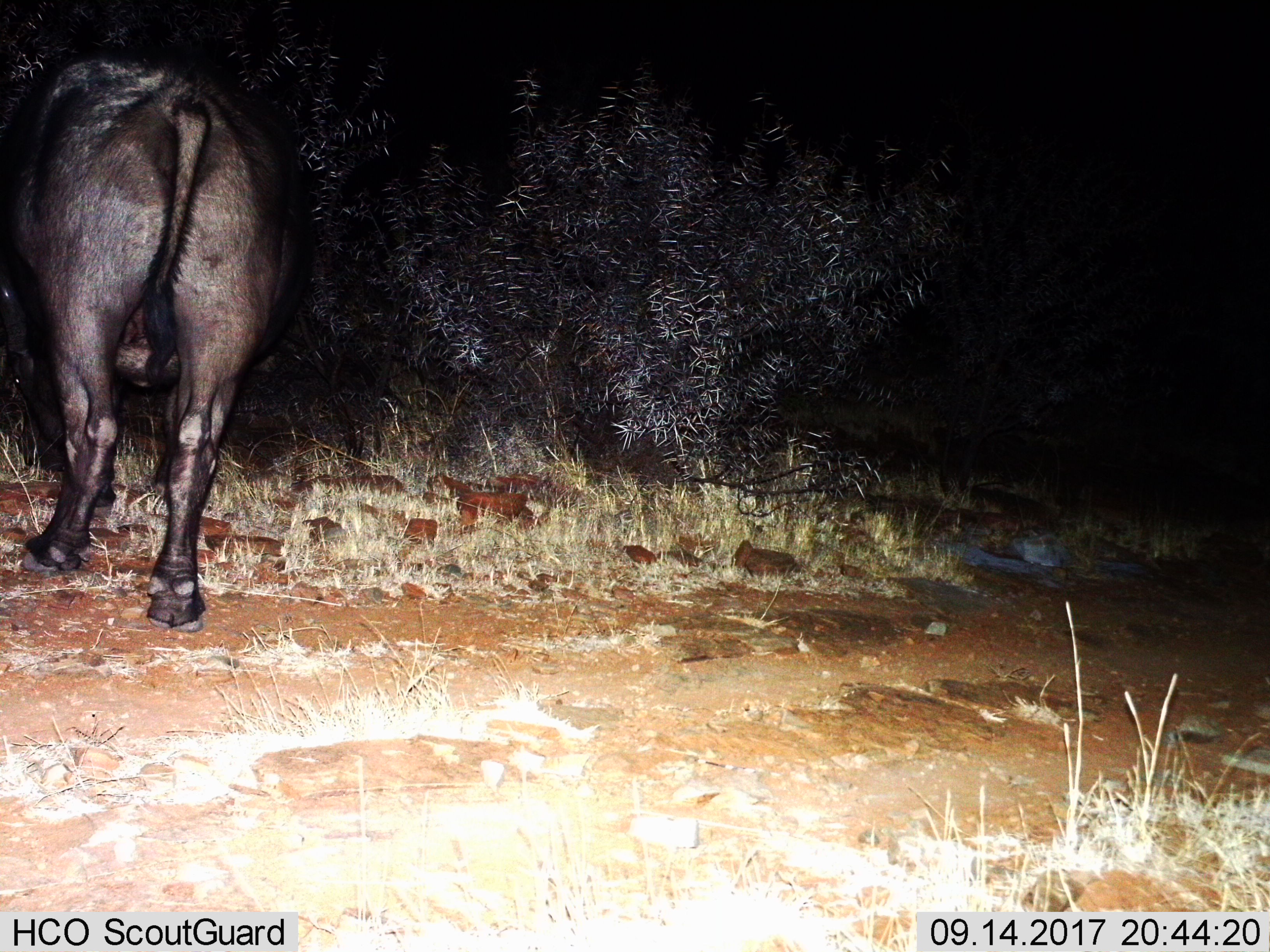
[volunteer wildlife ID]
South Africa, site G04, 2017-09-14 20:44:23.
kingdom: Animalia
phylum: Chordata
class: Mammalia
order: Artiodactyla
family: Bovidae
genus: Syncerus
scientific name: Syncerus caffer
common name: cape buffalo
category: buffalo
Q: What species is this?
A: Buffalo (cape buffalo) (Syncerus caffer).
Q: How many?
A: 1.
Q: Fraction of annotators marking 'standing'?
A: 75%.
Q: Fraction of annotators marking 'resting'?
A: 0%.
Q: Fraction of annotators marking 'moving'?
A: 25%.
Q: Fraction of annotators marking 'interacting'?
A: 0%.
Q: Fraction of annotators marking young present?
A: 0%.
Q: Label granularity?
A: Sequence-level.